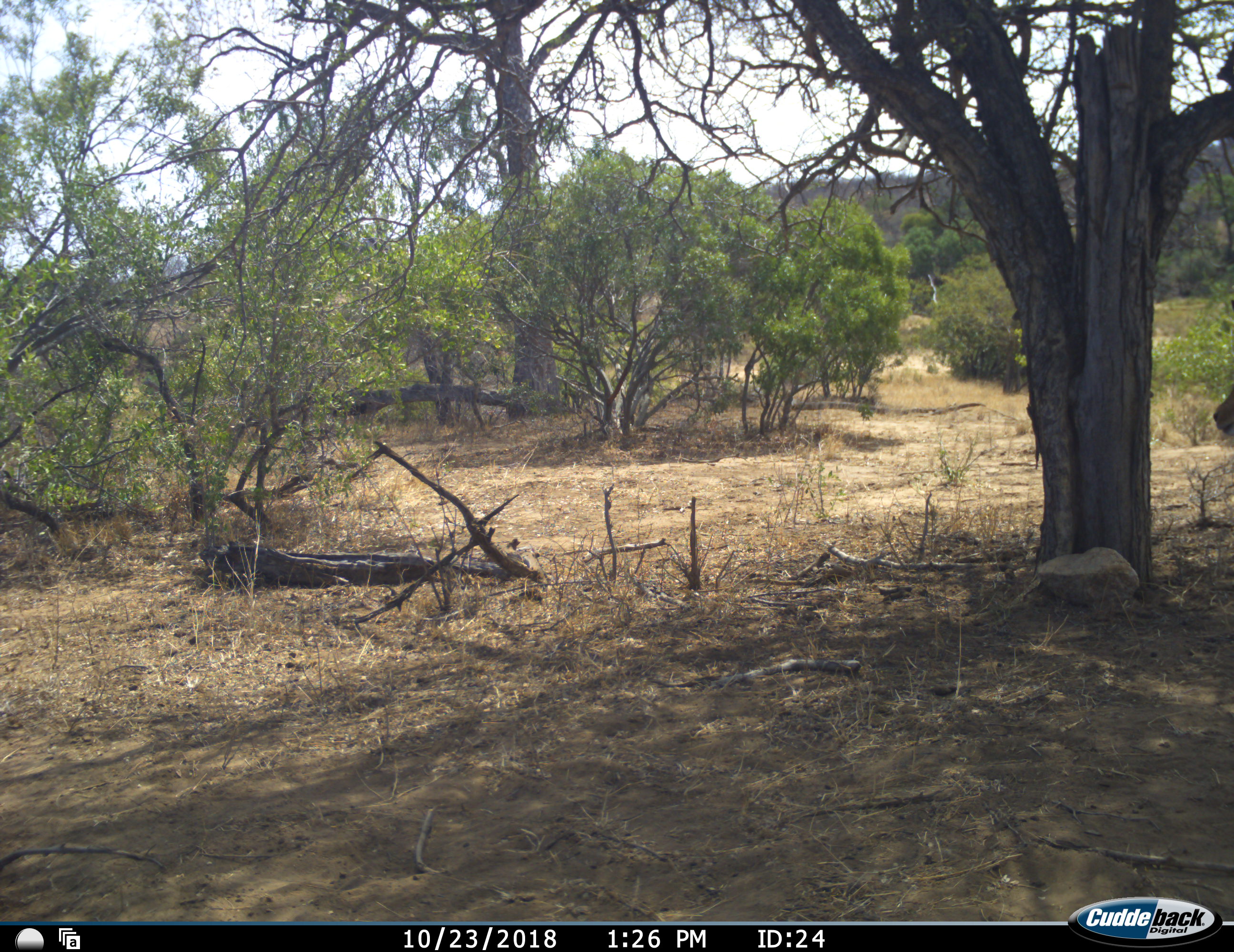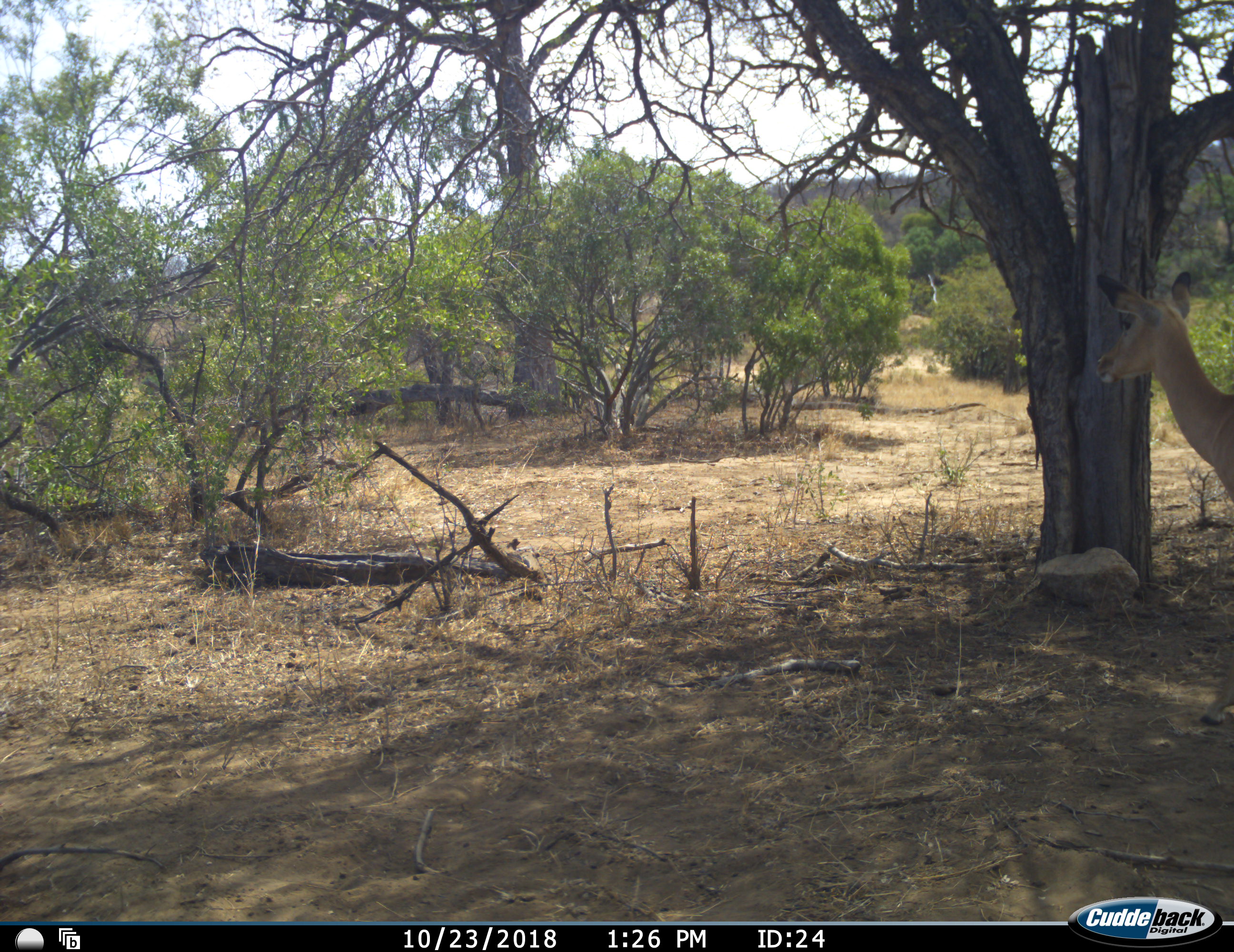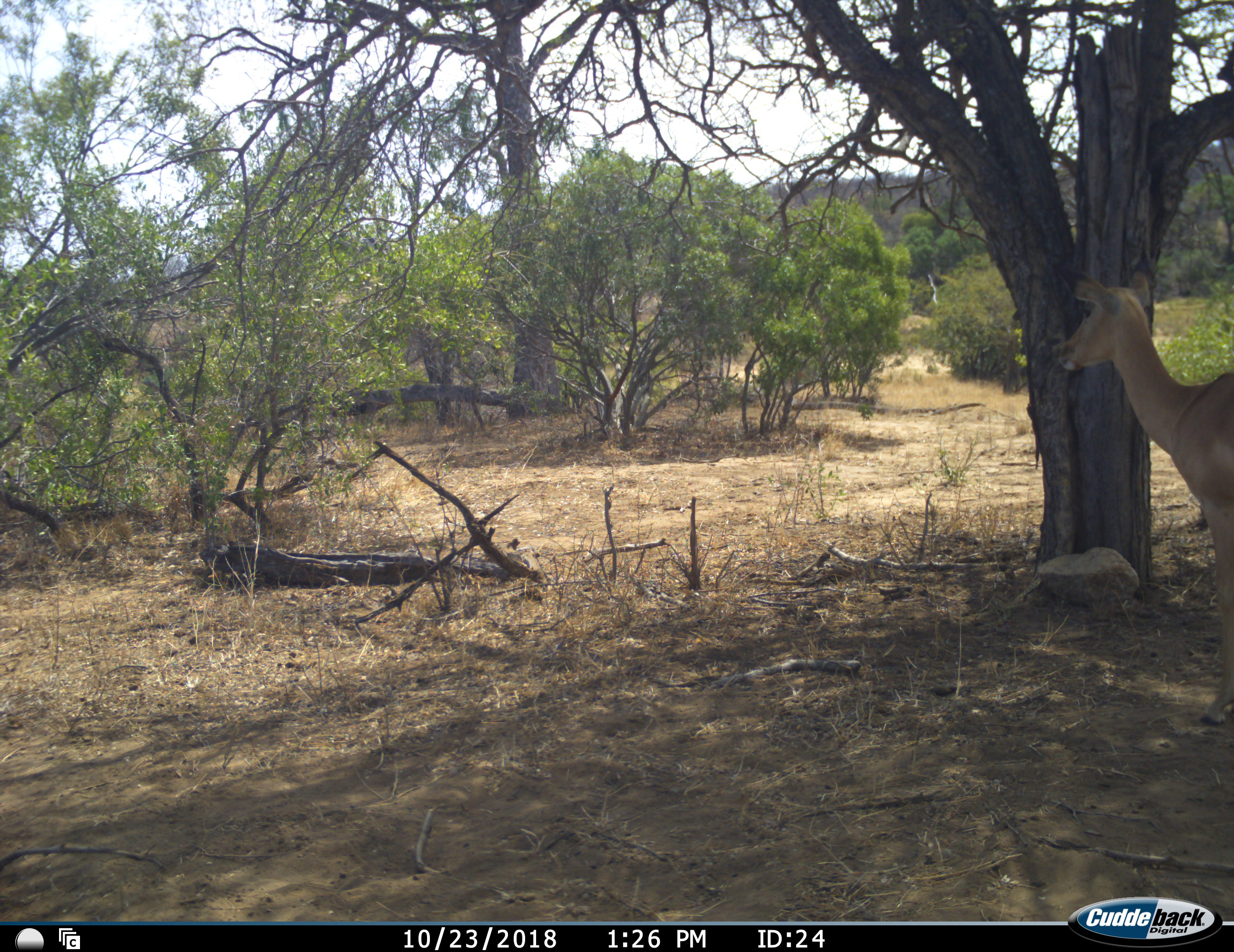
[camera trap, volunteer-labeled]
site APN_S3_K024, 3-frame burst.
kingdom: Animalia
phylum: Chordata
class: Mammalia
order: Artiodactyla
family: Bovidae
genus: Aepyceros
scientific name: Aepyceros melampus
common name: impala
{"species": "impala (Aepyceros melampus)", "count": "1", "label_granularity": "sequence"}